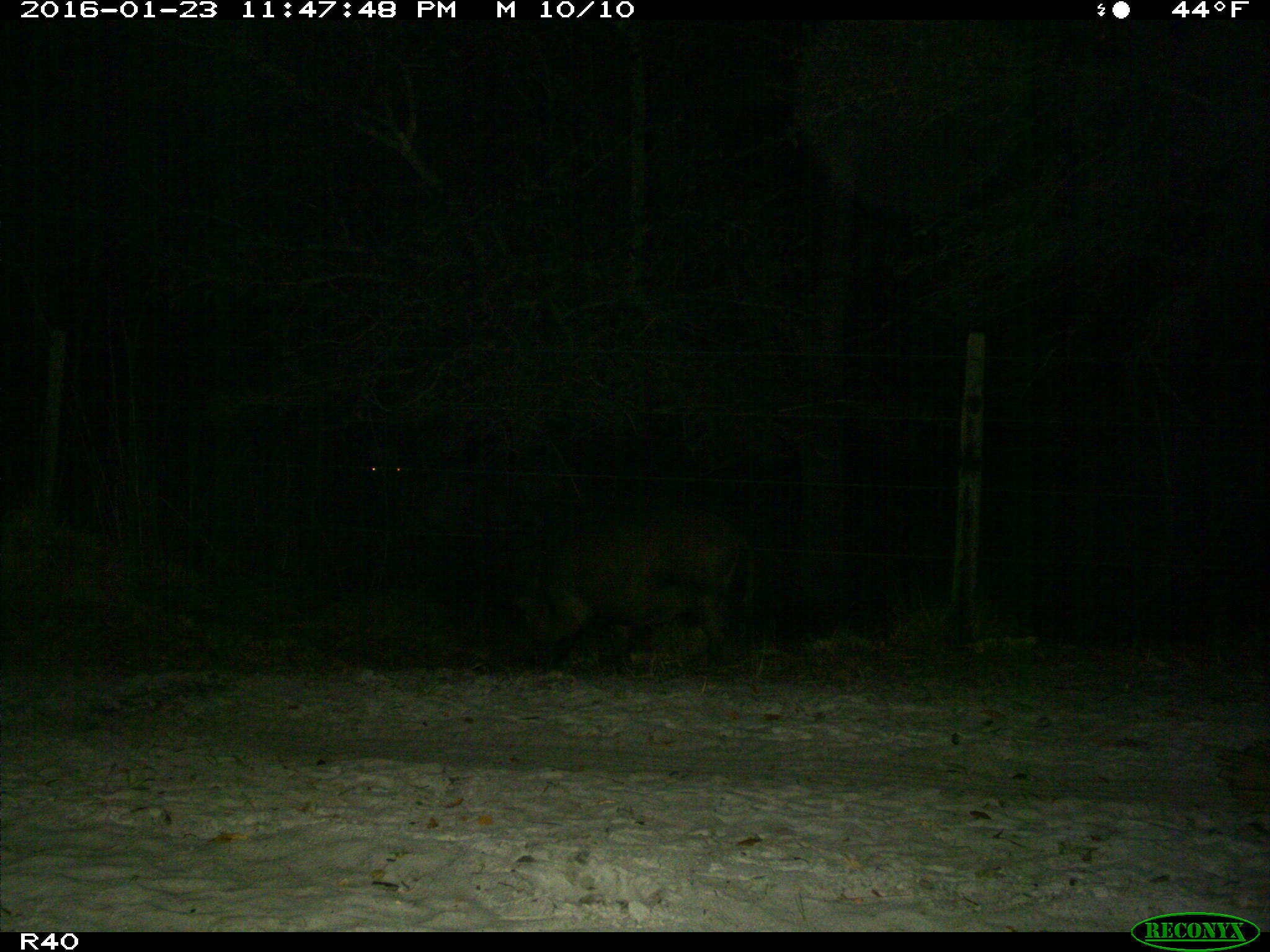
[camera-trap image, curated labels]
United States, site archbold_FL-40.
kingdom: Animalia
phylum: Chordata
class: Mammalia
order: Artiodactyla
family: Suidae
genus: Sus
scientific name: Sus scrofa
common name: wild boar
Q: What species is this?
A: Sus scrofa (wild boar).